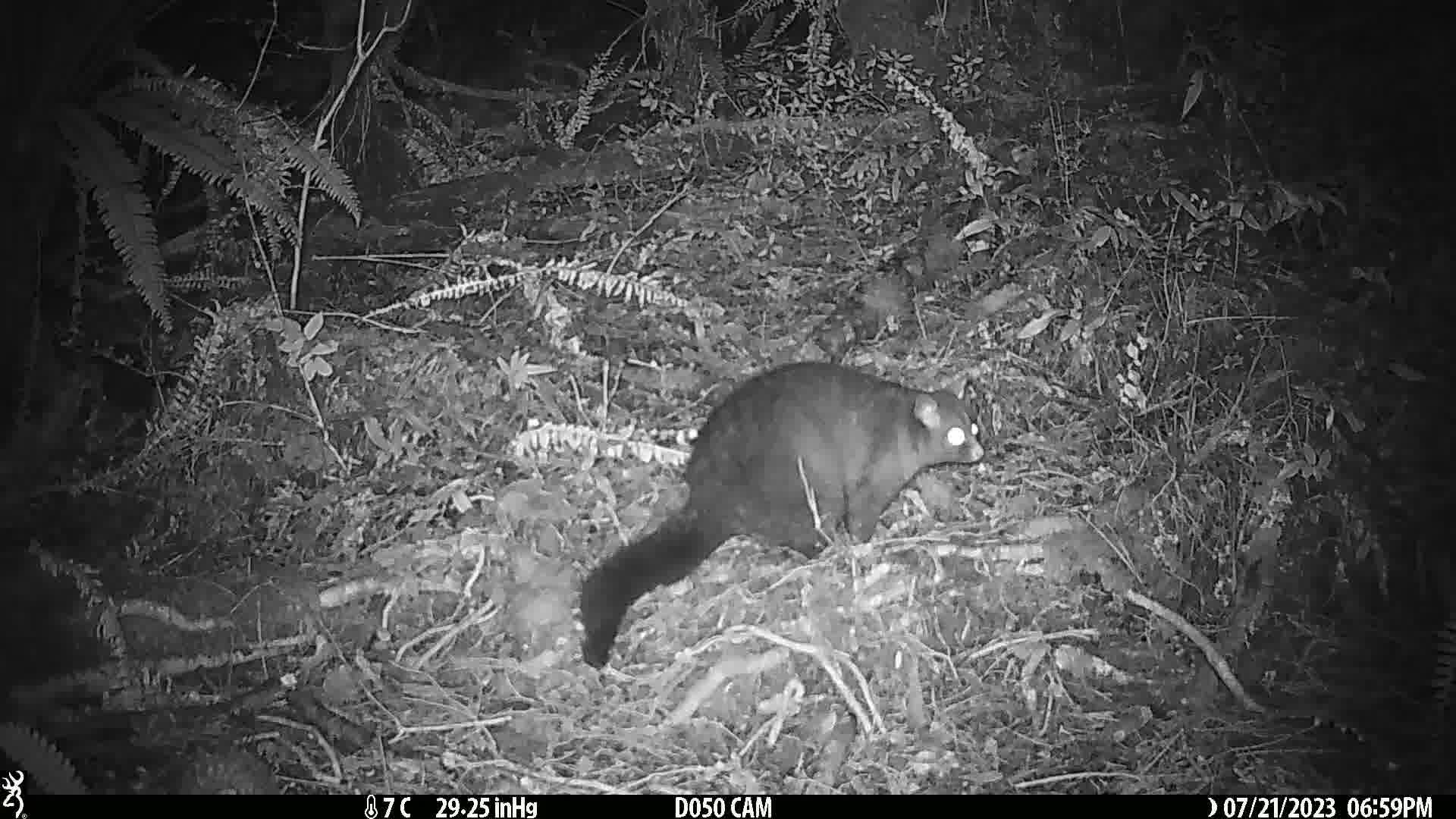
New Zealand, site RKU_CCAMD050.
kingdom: Animalia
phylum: Chordata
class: Mammalia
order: Diprotodontia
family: Phalangeridae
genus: Trichosurus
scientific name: Trichosurus vulpecula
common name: common brushtail possum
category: possum